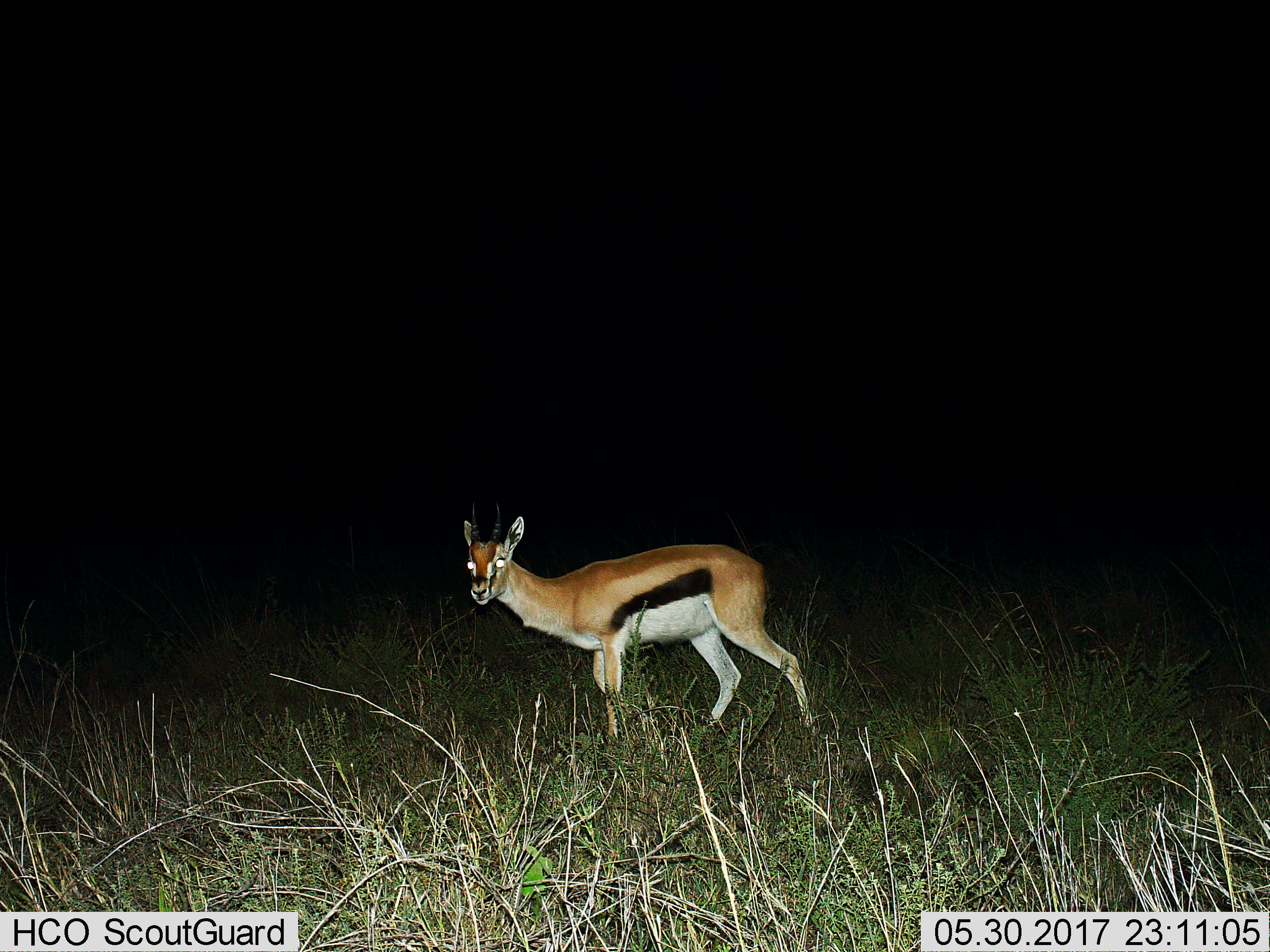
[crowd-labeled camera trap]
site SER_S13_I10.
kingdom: Animalia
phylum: Chordata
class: Mammalia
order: Artiodactyla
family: Bovidae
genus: Eudorcas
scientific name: Eudorcas thomsonii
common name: thomson's gazelle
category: gazellethomsons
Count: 1.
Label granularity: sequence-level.